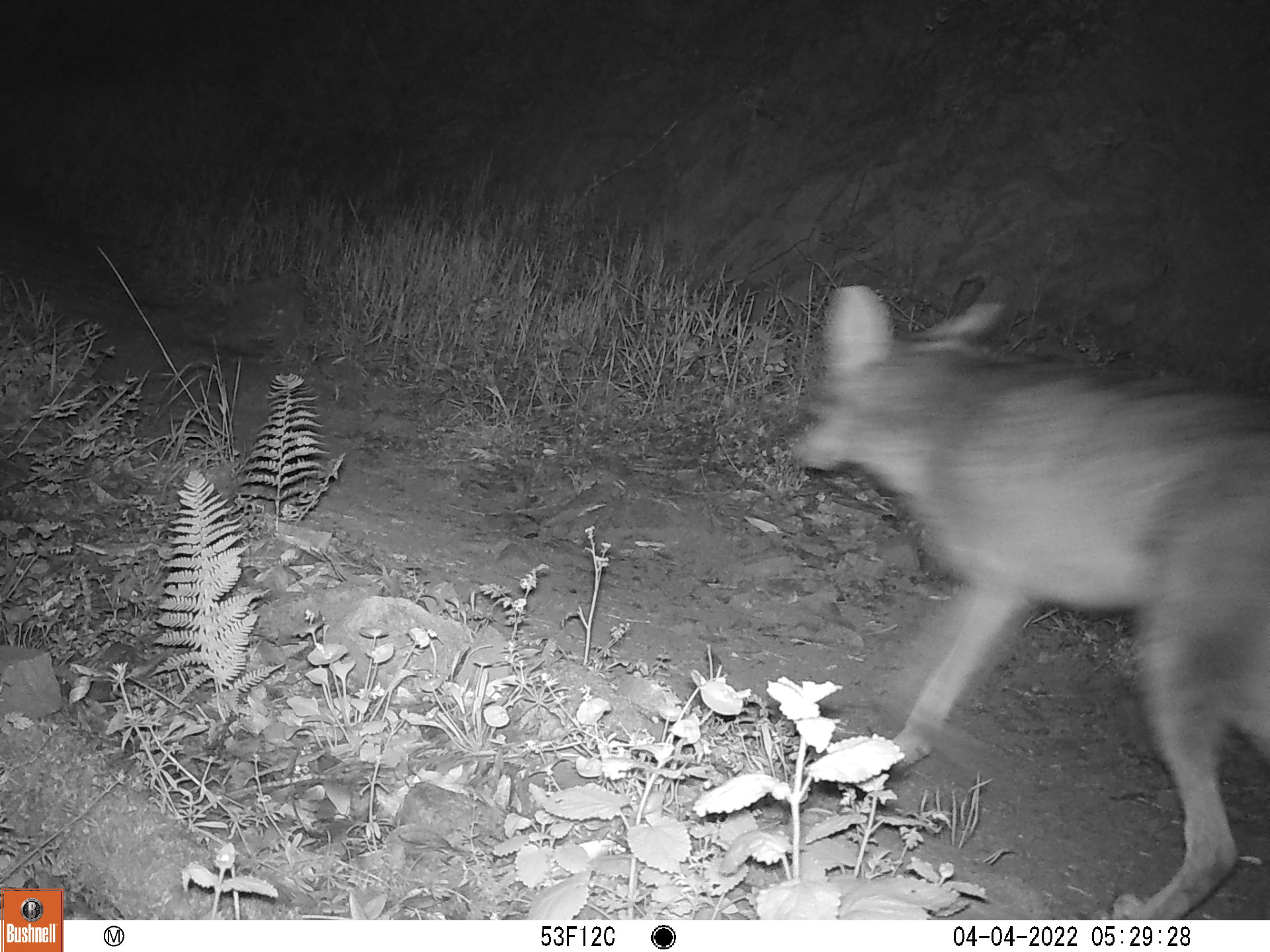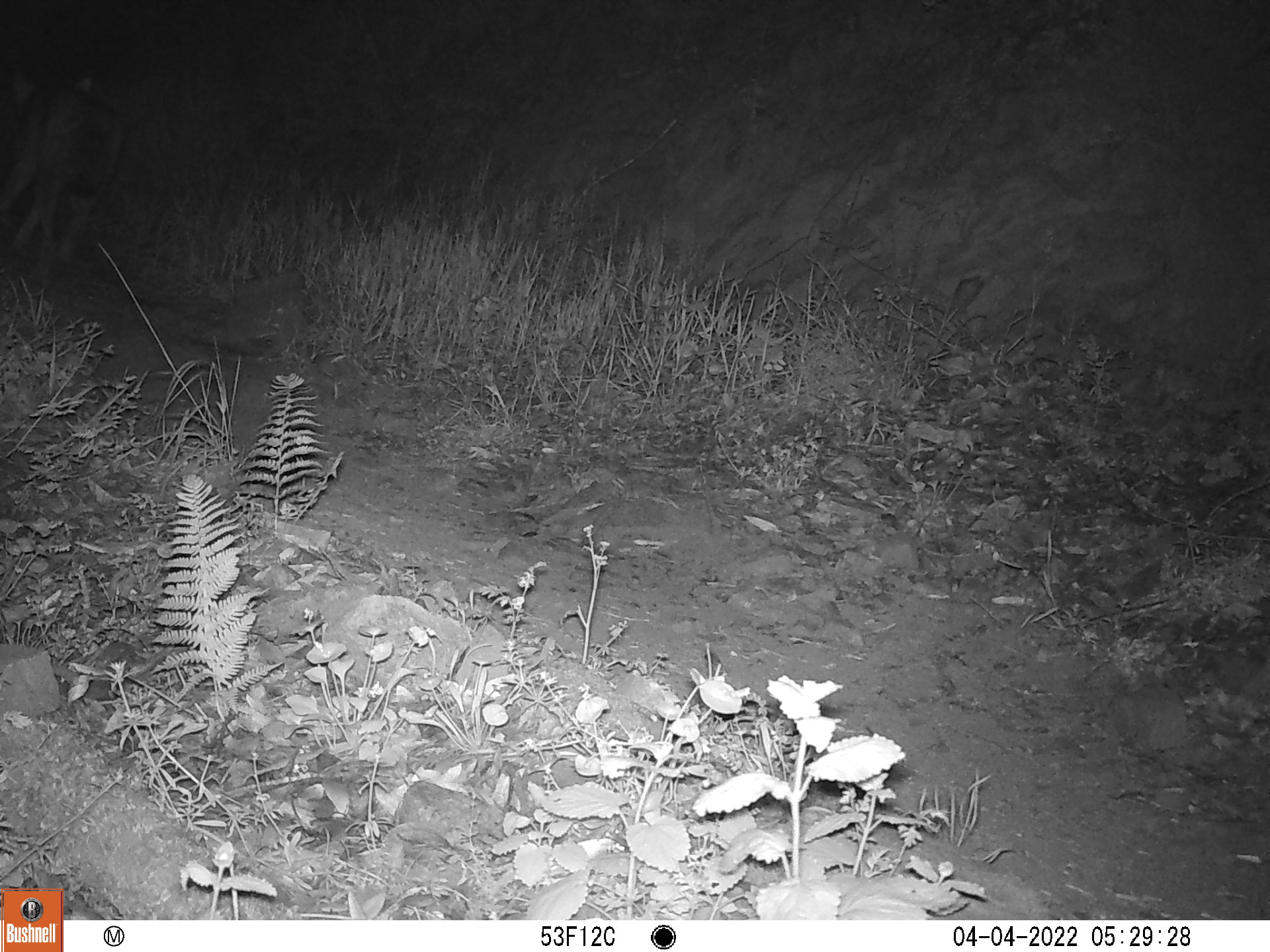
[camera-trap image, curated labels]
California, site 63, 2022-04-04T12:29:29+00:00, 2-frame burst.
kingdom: Animalia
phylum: Chordata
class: Mammalia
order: Carnivora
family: Canidae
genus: Canis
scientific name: Canis latrans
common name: coyote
Coyote (Canis latrans).